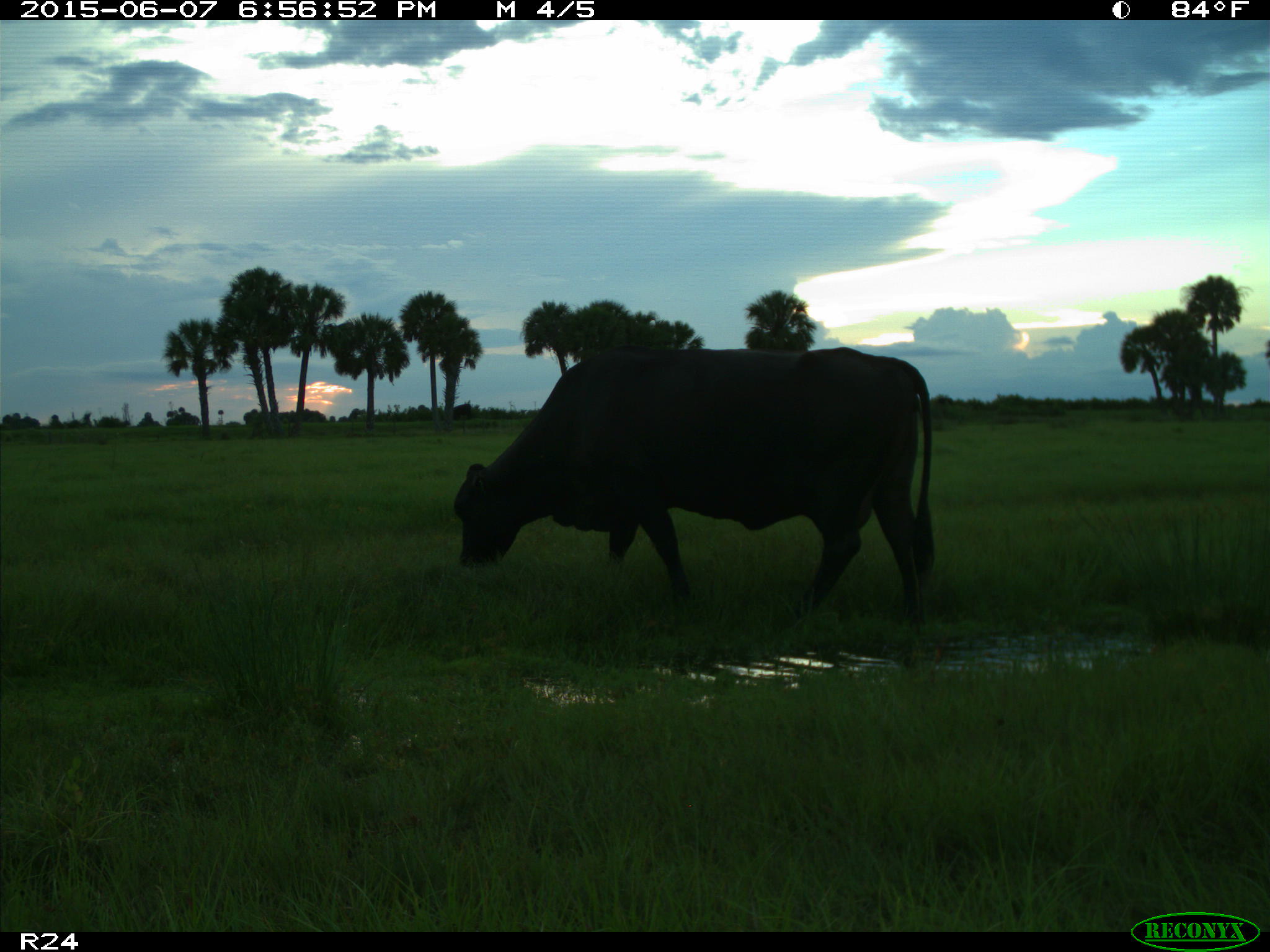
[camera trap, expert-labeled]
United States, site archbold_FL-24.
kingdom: Animalia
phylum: Chordata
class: Mammalia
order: Artiodactyla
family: Bovidae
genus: Bos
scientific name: Bos taurus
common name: domestic cow